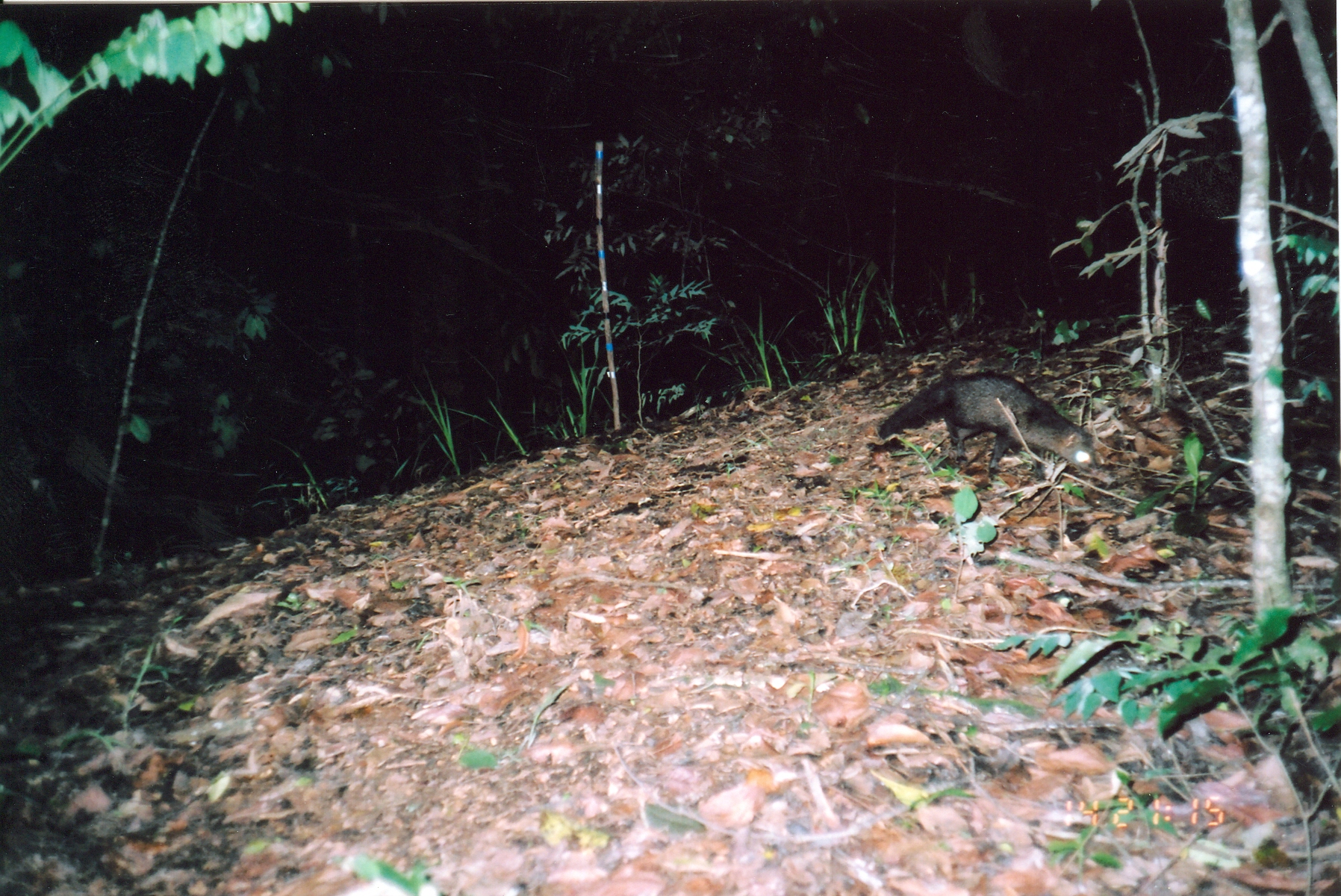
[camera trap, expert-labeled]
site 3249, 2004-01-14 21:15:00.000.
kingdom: Animalia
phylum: Chordata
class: Mammalia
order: Carnivora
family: Herpestidae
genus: Bdeogale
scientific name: Bdeogale crassicauda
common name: bushy-tailed mongoose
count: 1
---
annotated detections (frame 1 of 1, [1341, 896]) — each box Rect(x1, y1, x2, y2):
bdeogale crassicauda: Rect(877, 372, 1097, 483)